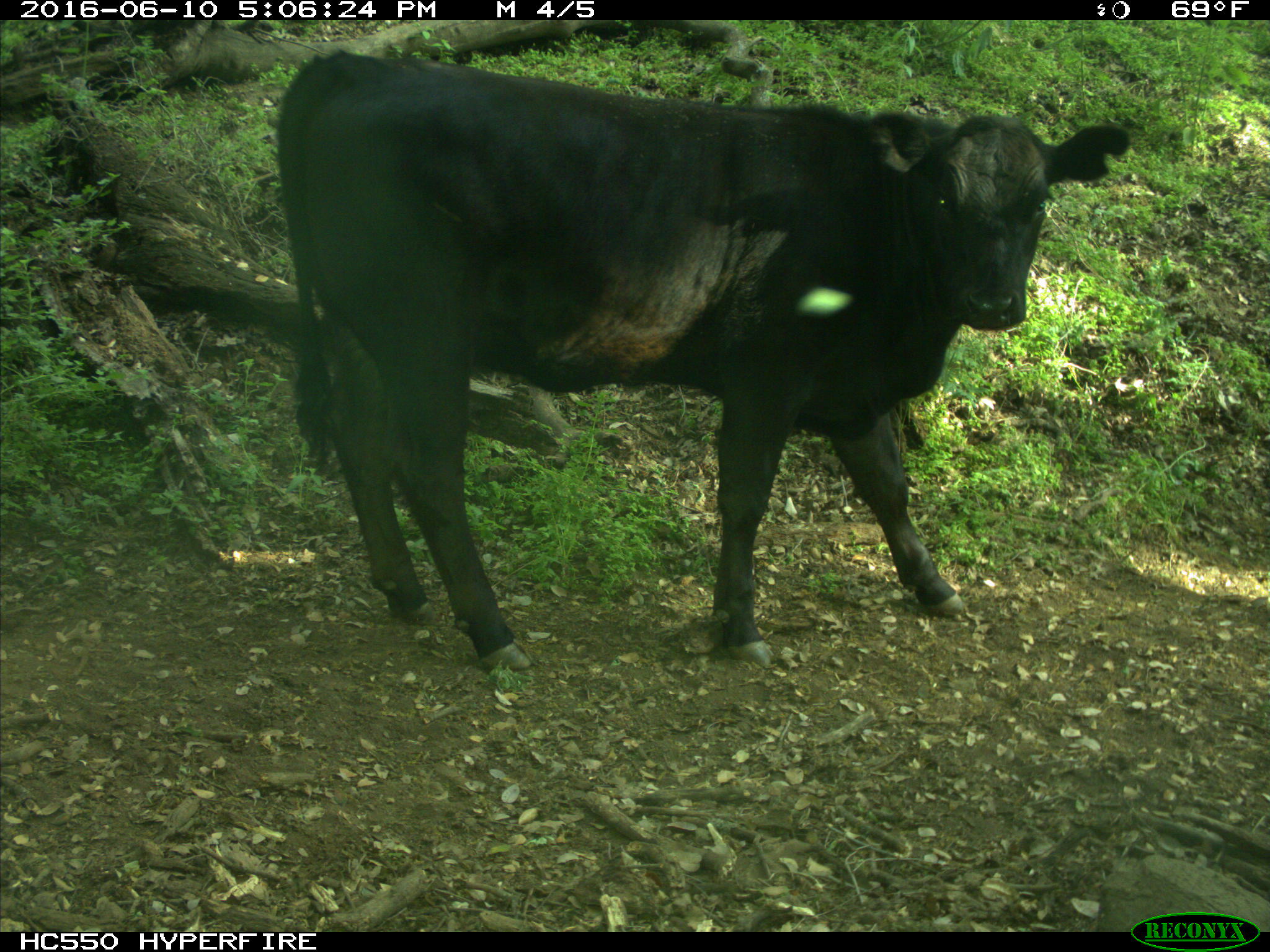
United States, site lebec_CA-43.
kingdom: Animalia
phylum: Chordata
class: Mammalia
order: Artiodactyla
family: Bovidae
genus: Bos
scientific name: Bos taurus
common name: domestic cow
Bos taurus (domestic cow).